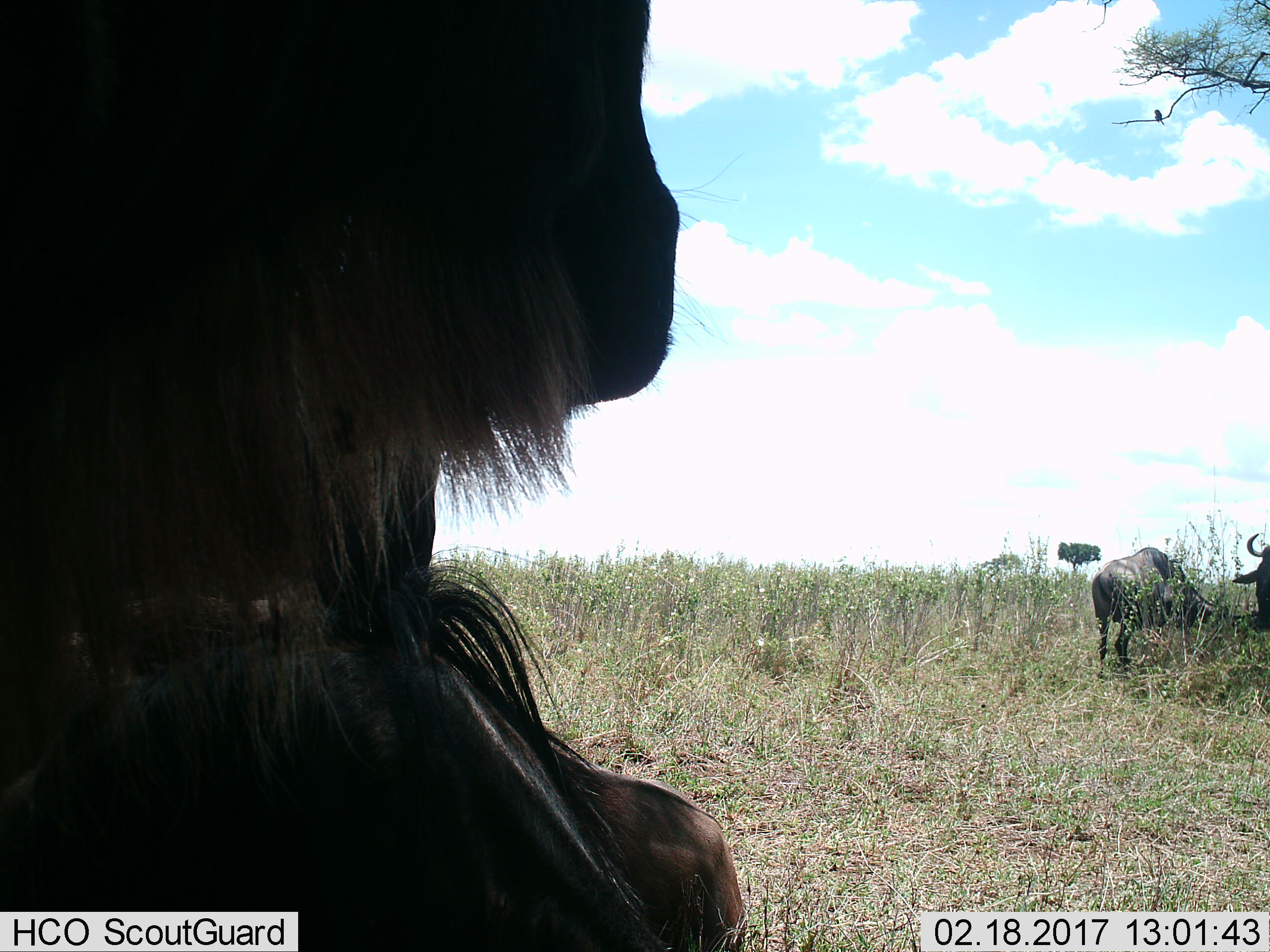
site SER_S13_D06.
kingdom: Animalia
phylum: Chordata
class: Mammalia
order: Artiodactyla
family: Bovidae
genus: Connochaetes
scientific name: Connochaetes taurinus taurinus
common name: blue wildebeest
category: wildebeestblue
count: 3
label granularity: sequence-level